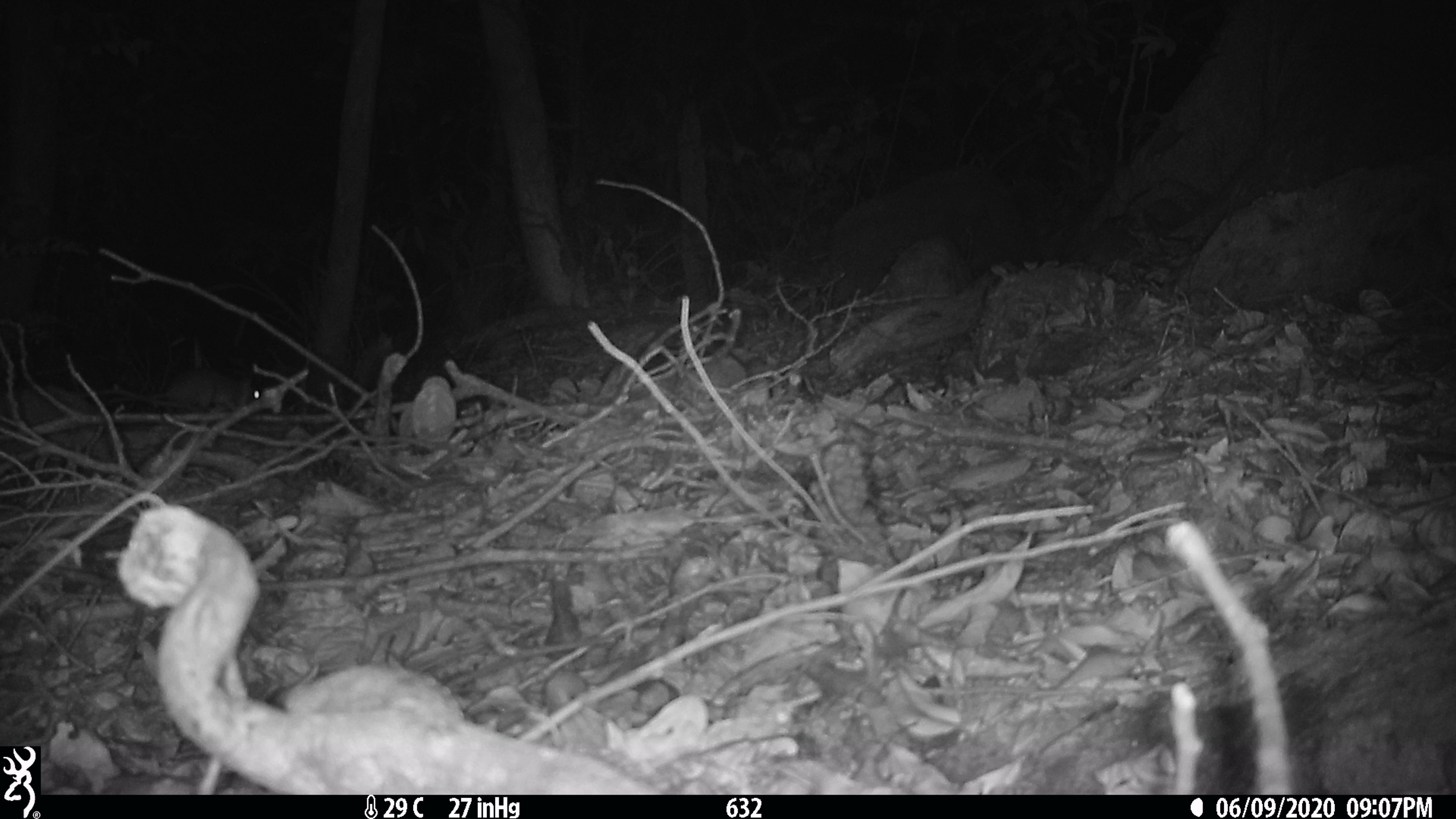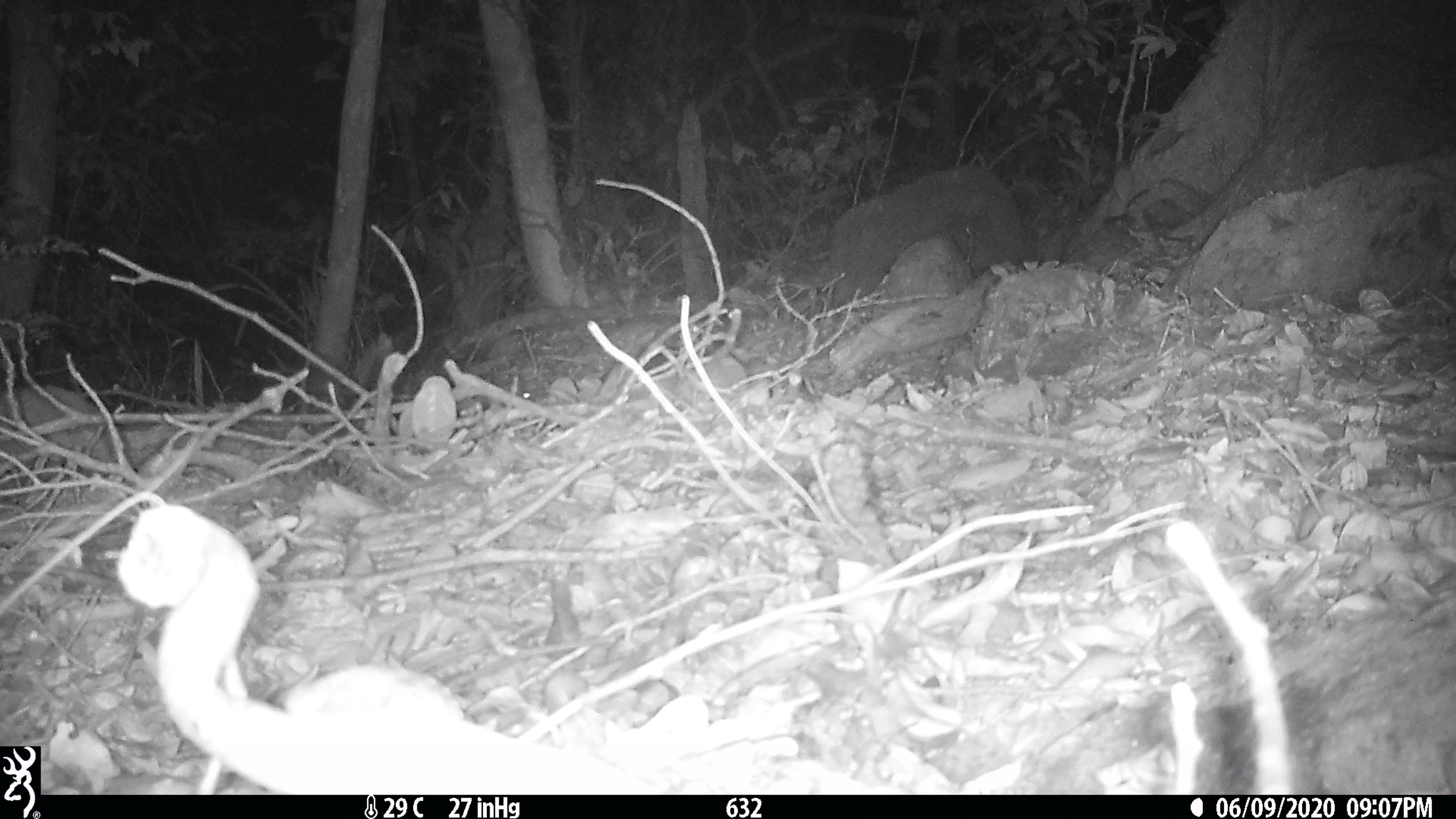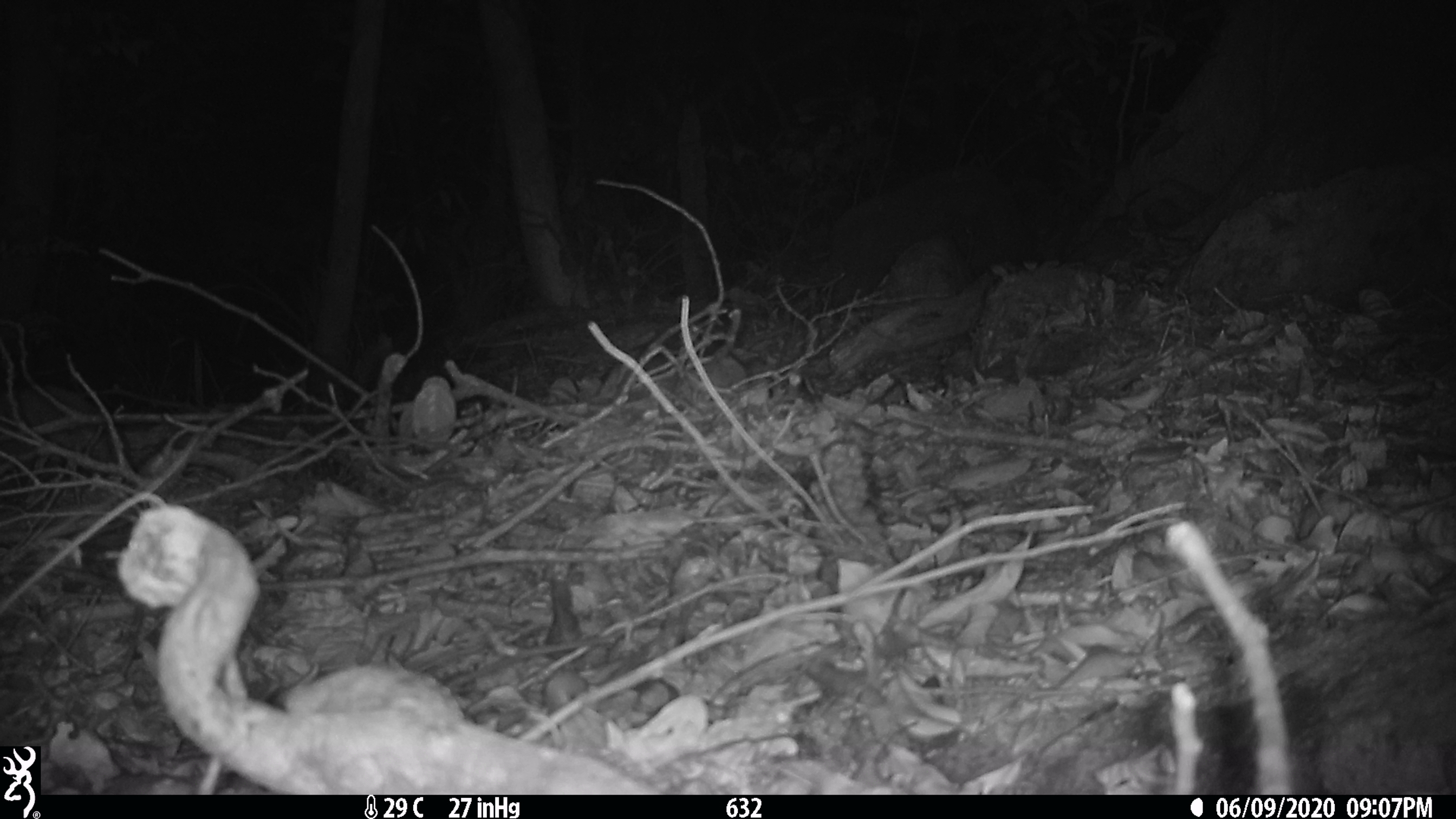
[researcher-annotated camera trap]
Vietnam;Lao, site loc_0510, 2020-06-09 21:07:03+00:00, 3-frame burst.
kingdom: Animalia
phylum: Chordata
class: Mammalia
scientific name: Mammalia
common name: mammal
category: unidentified small mammal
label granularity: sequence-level